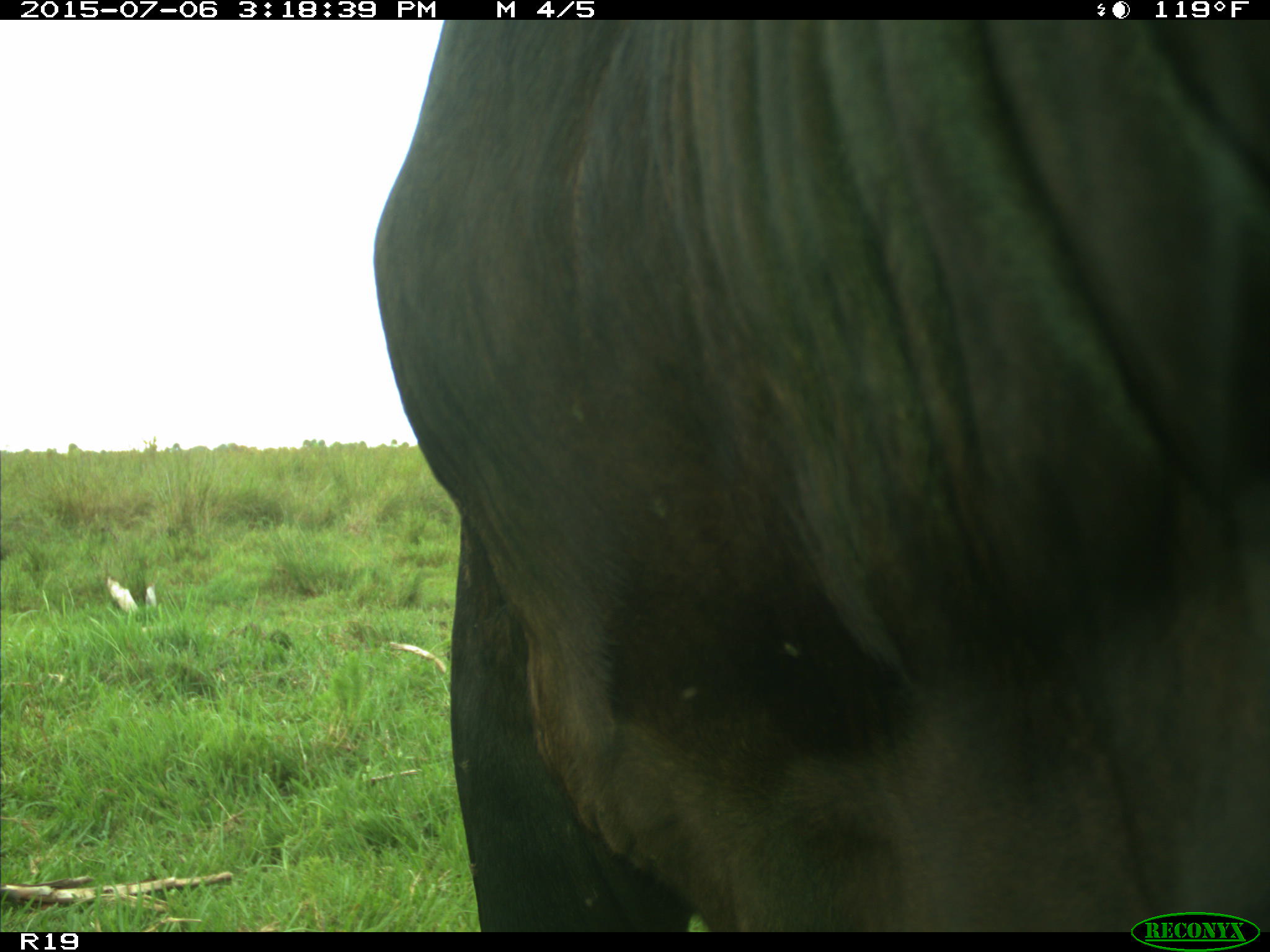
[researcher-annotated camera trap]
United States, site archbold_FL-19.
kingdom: Animalia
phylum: Chordata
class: Mammalia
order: Artiodactyla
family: Bovidae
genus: Bos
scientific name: Bos taurus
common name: domestic cow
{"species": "Bos taurus (domestic cow)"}